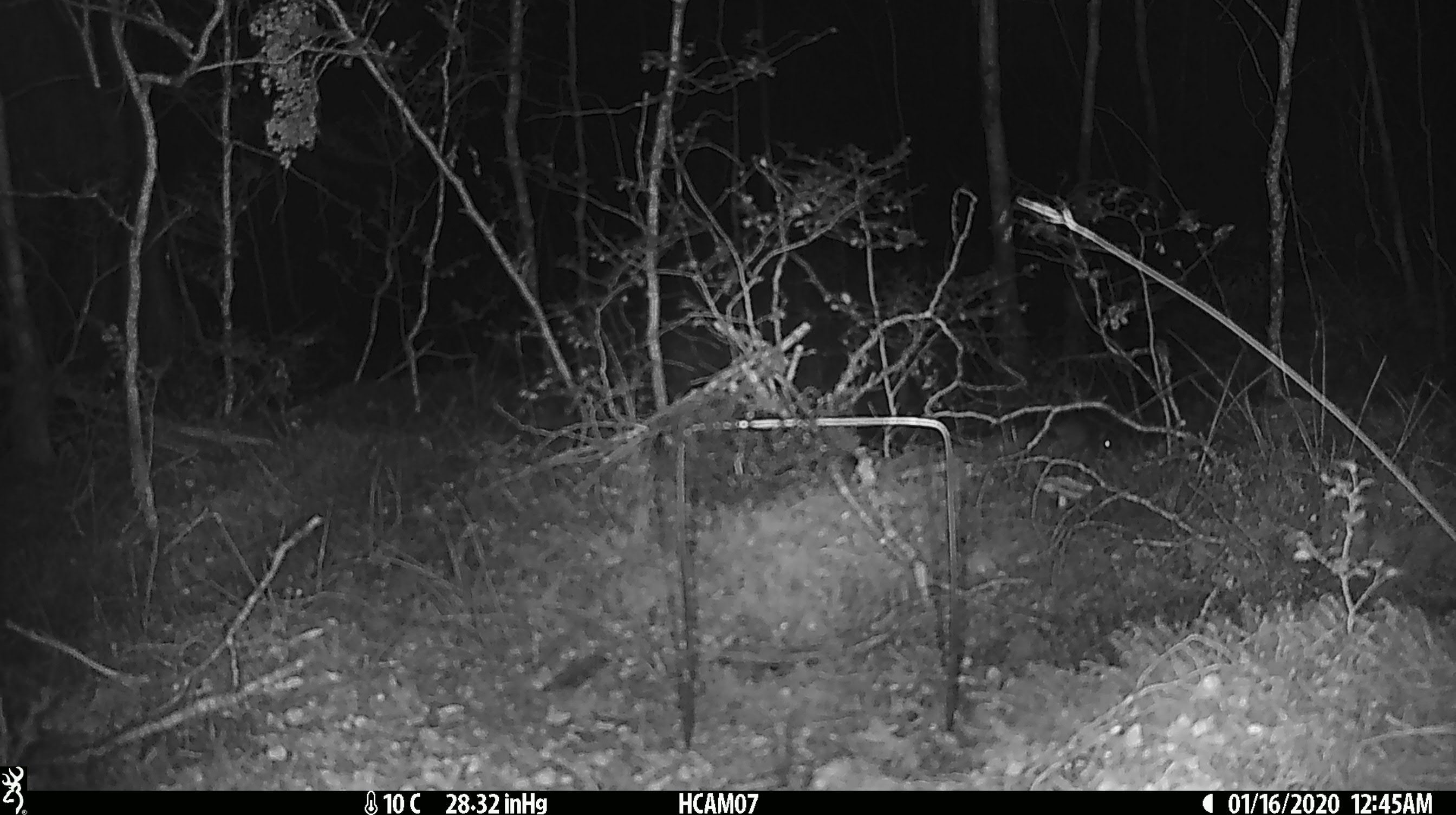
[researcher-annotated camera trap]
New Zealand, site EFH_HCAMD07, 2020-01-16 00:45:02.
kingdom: Animalia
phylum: Chordata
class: Mammalia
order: Rodentia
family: Muridae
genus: Mus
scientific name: Mus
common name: mouse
Mouse (Mus).